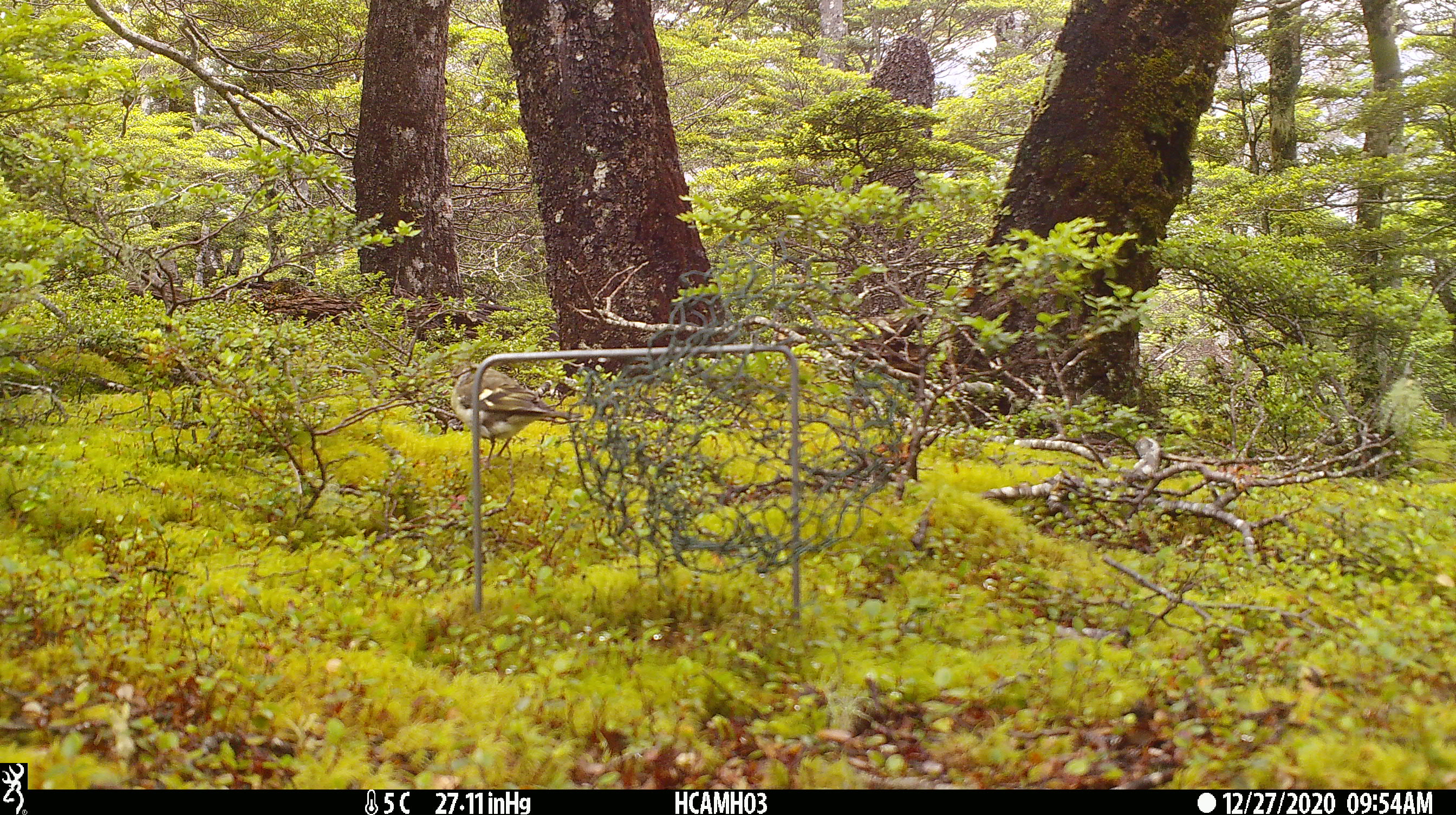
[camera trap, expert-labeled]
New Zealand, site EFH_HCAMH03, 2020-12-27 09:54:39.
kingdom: Animalia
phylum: Chordata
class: Aves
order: Passeriformes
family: Fringillidae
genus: Fringilla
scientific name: Fringilla coelebs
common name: common chaffinch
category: chaffinch